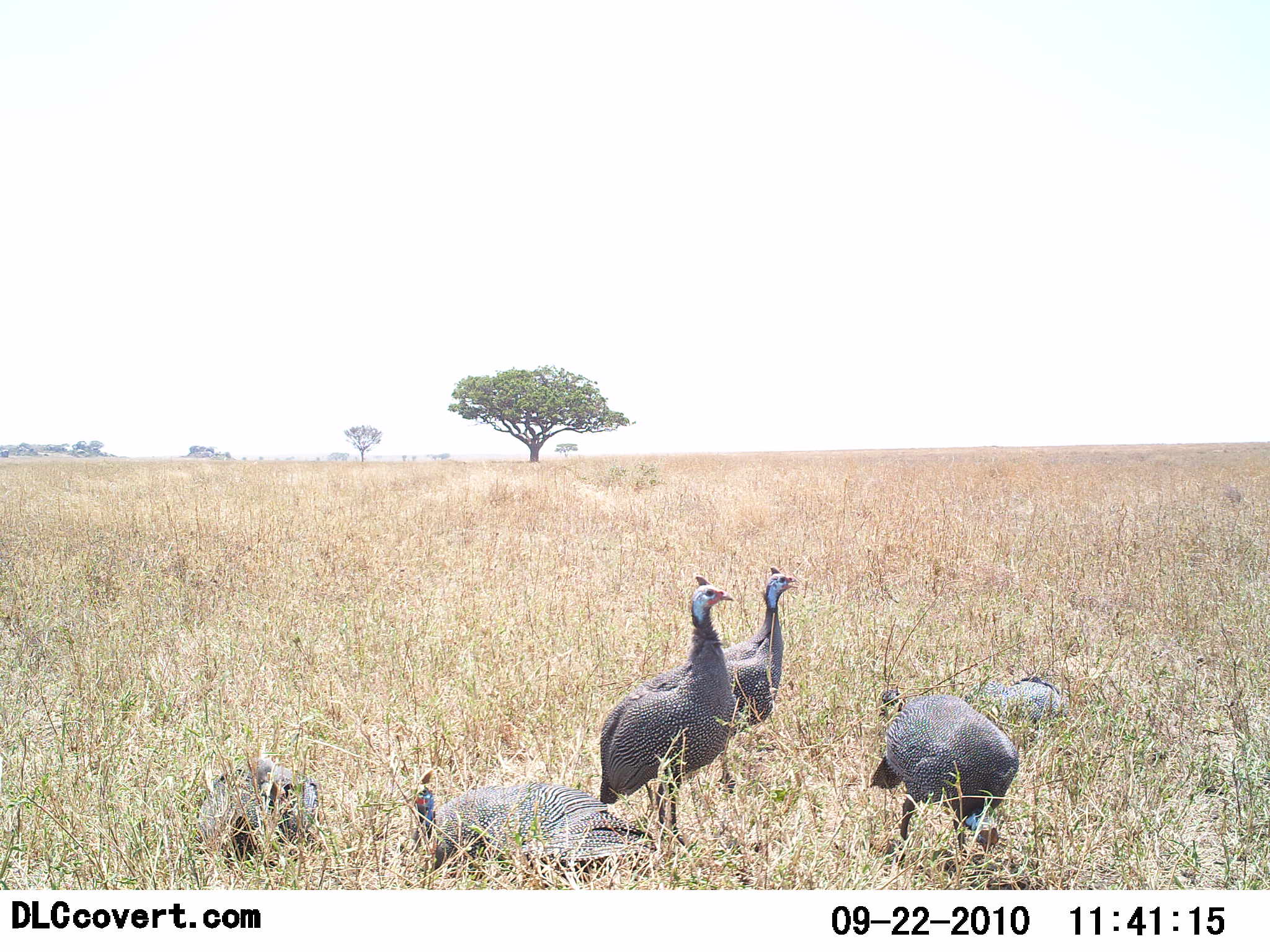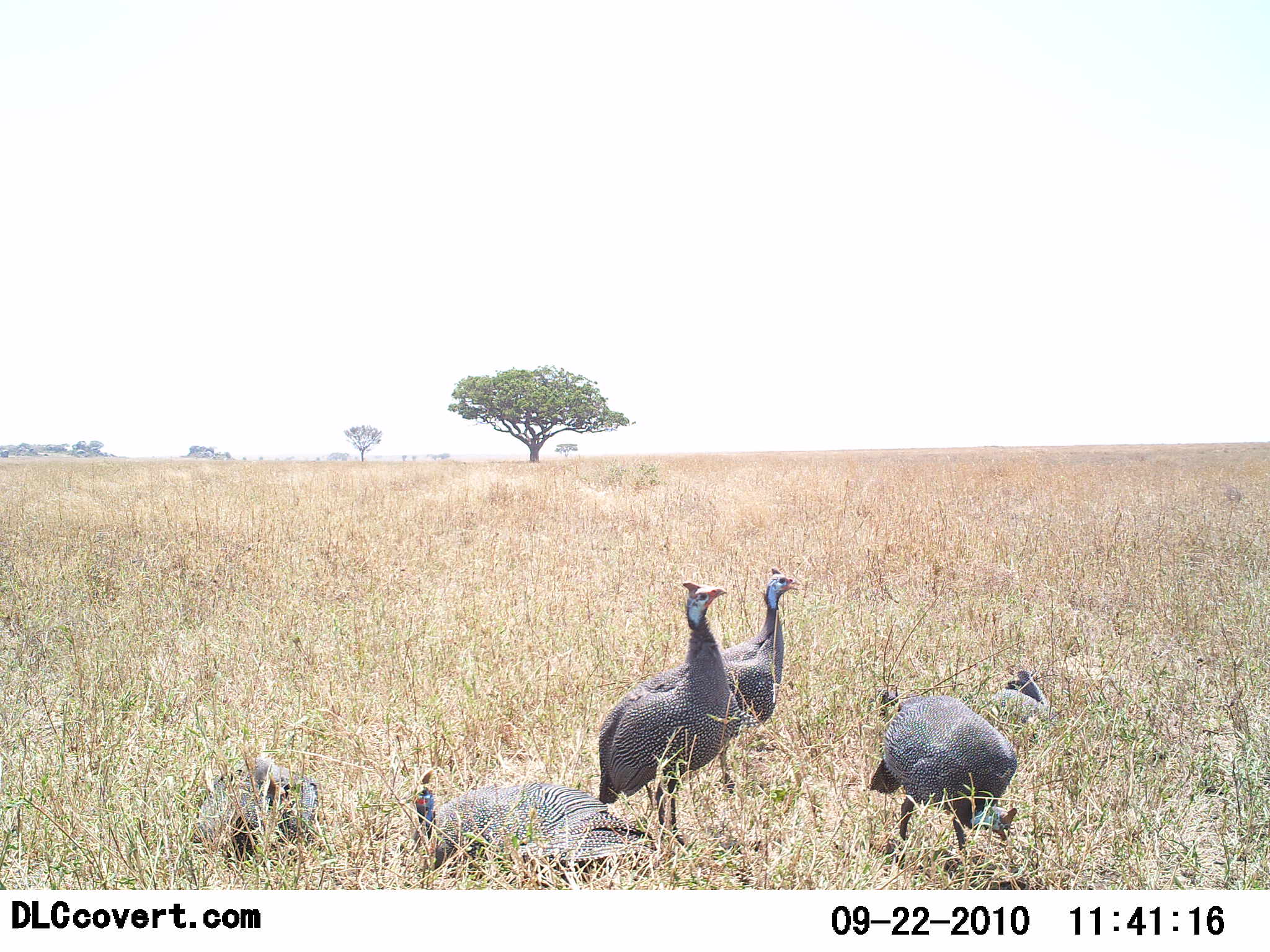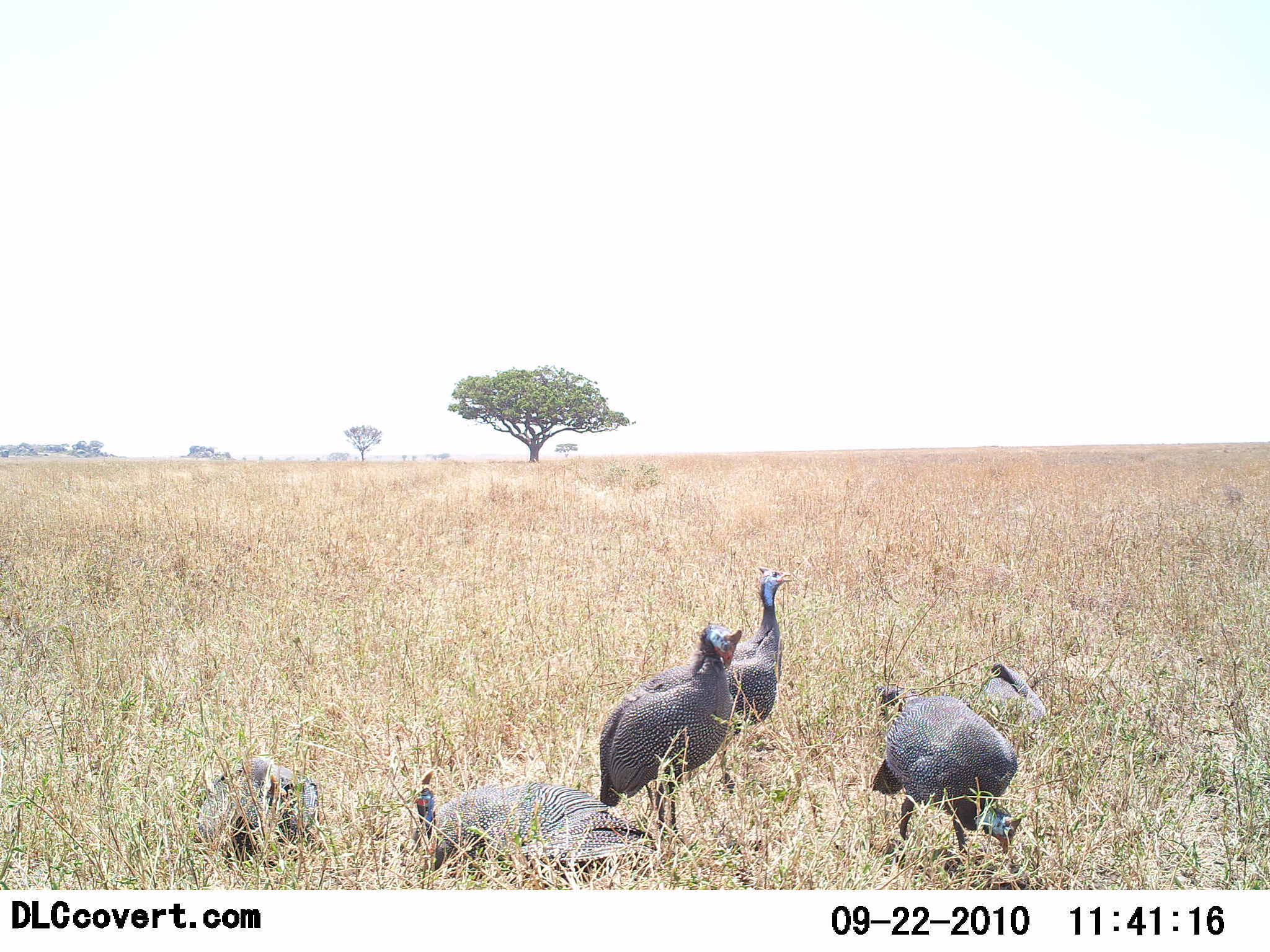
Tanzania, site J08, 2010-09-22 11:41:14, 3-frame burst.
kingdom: Animalia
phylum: Chordata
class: Aves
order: Galliformes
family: Numididae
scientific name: Numididae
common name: guinea fowl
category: guineafowl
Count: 6.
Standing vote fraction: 84%.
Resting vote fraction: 100%.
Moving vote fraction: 16%.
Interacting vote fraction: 0%.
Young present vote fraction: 0%.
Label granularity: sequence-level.